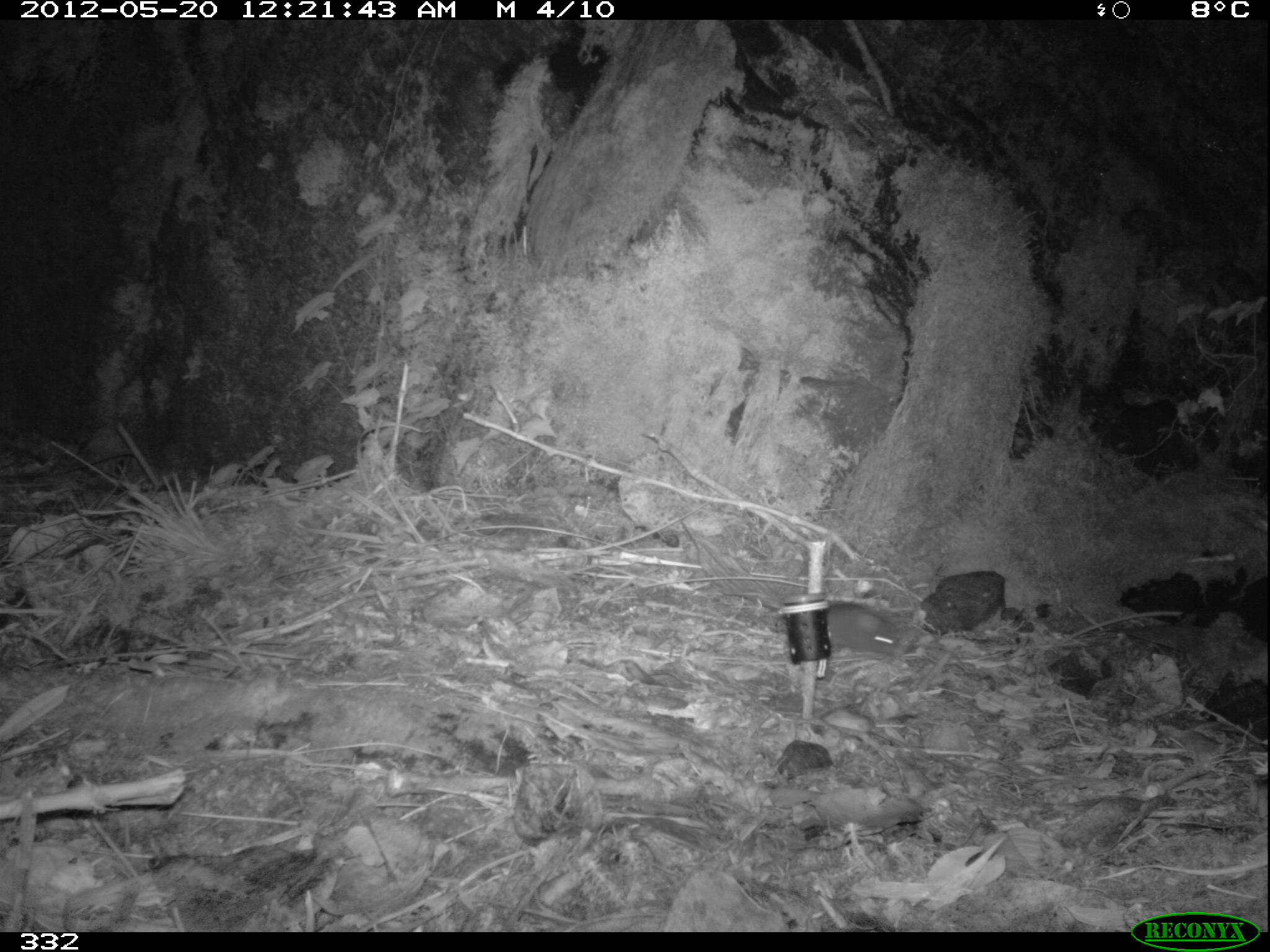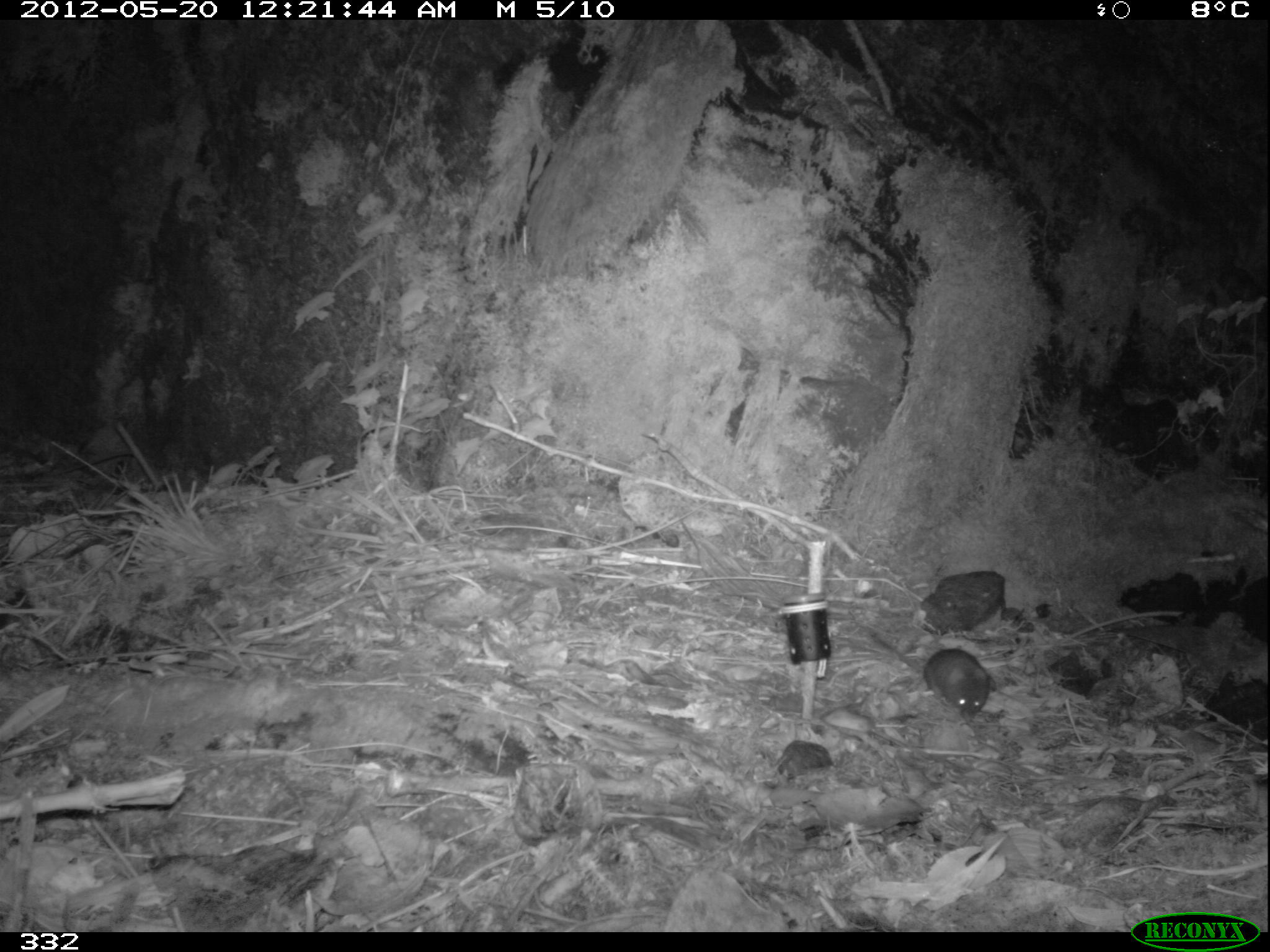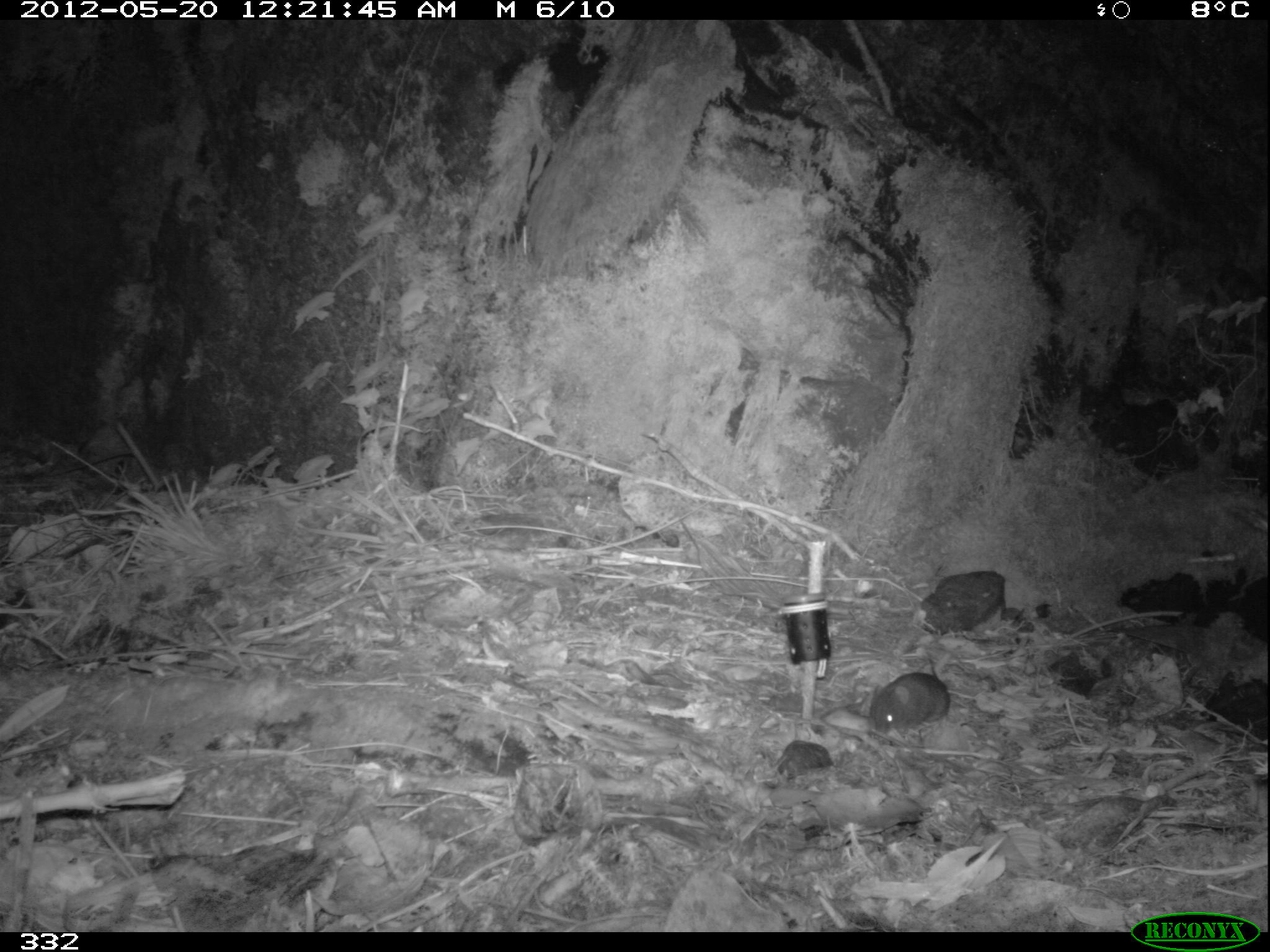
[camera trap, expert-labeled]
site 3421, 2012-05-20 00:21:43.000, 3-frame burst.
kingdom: Animalia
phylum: Chordata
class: Mammalia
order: Rodentia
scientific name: Rodentia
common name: rodents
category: unknown rodent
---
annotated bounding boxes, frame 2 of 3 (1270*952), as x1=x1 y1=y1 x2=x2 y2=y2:
unknown rodent: x1=873 y1=636 x2=990 y2=726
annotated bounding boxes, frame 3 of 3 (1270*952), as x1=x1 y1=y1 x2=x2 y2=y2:
unknown rodent: x1=866 y1=650 x2=951 y2=735